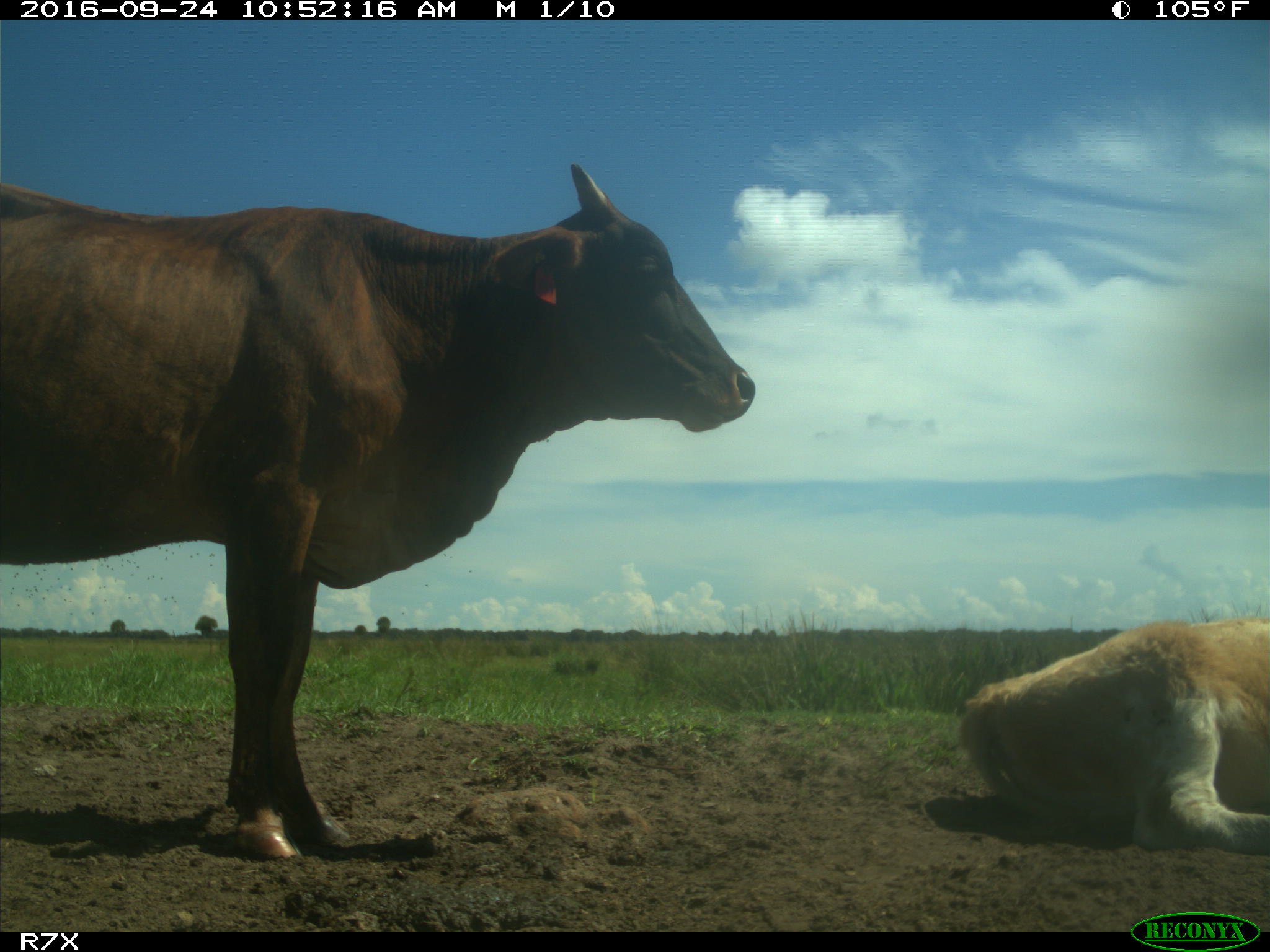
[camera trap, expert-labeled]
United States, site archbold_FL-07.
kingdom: Animalia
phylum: Chordata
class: Mammalia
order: Artiodactyla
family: Bovidae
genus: Bos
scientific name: Bos taurus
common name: domestic cow